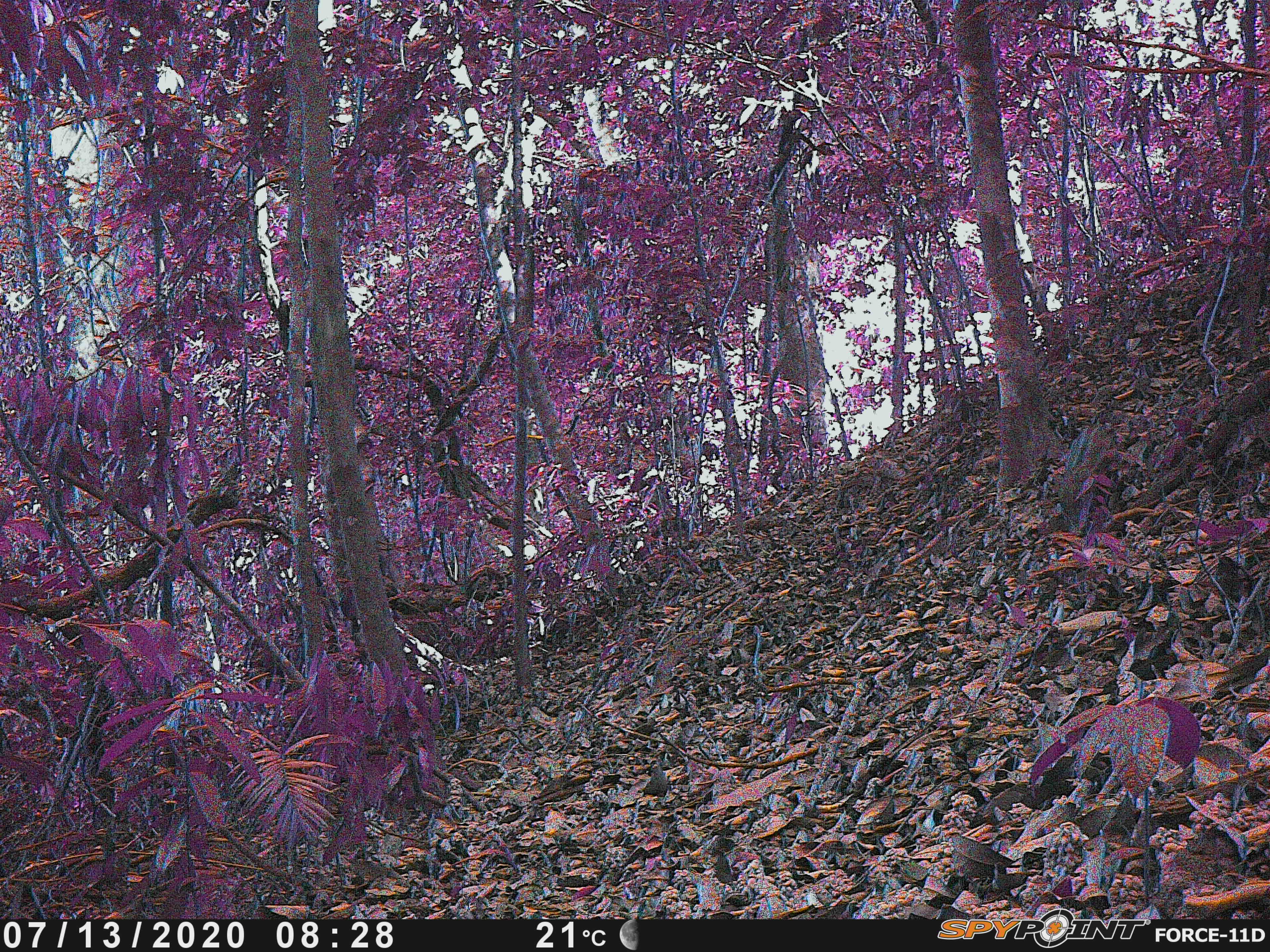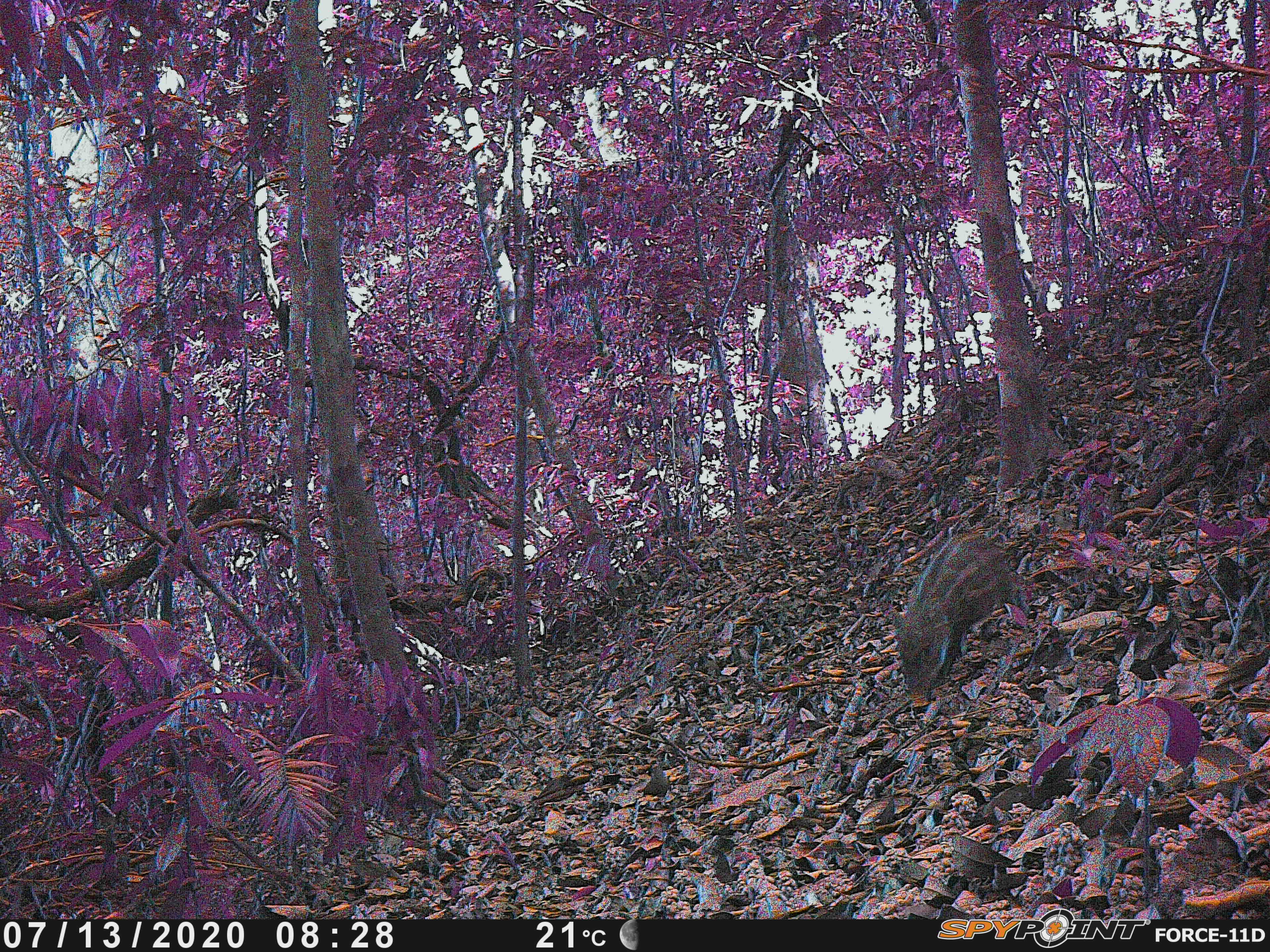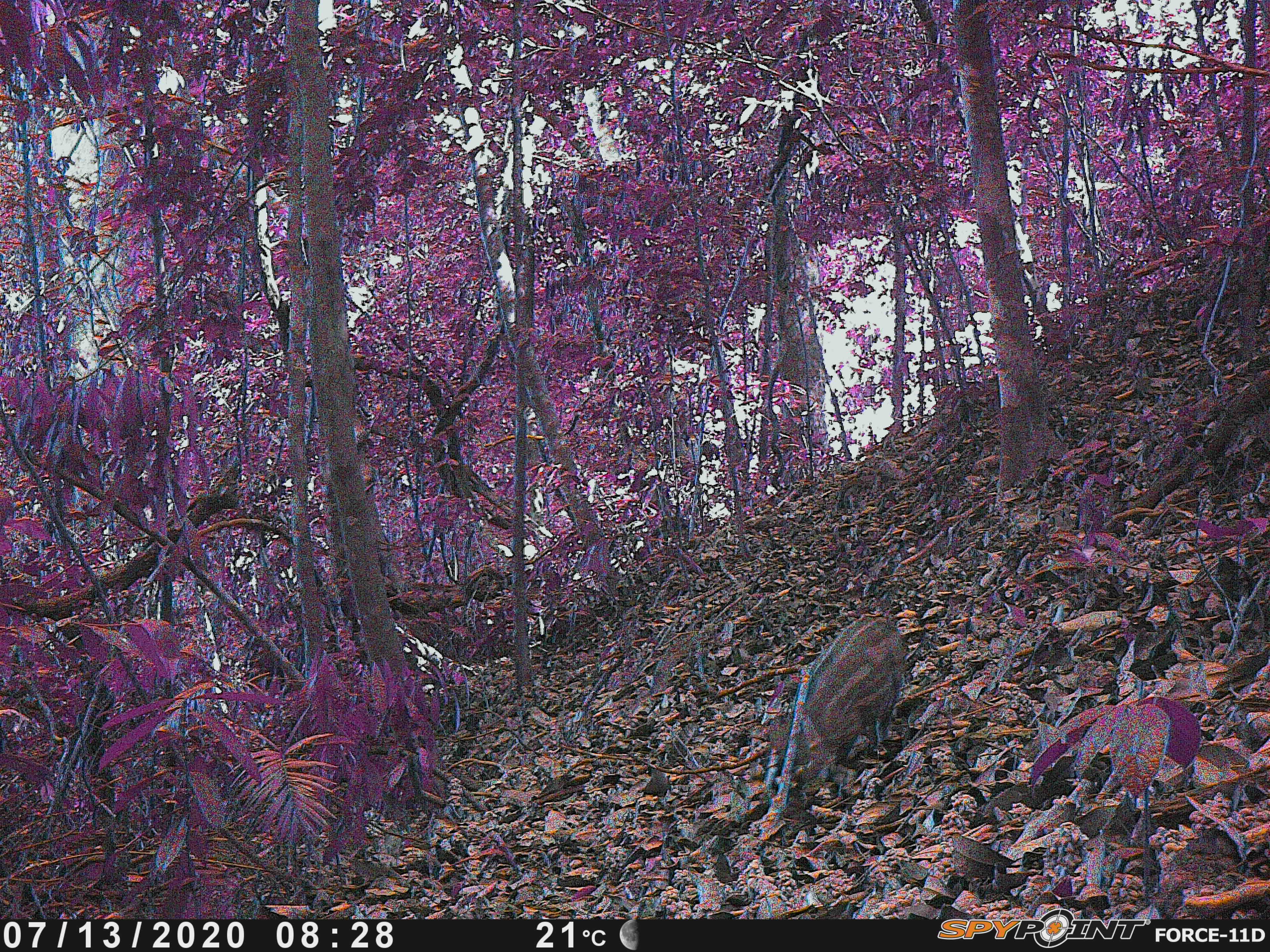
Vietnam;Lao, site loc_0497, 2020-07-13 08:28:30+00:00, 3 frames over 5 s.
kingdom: Animalia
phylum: Chordata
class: Mammalia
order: Artiodactyla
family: Suidae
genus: Sus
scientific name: Sus scrofa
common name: eurasian wild pig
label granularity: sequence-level